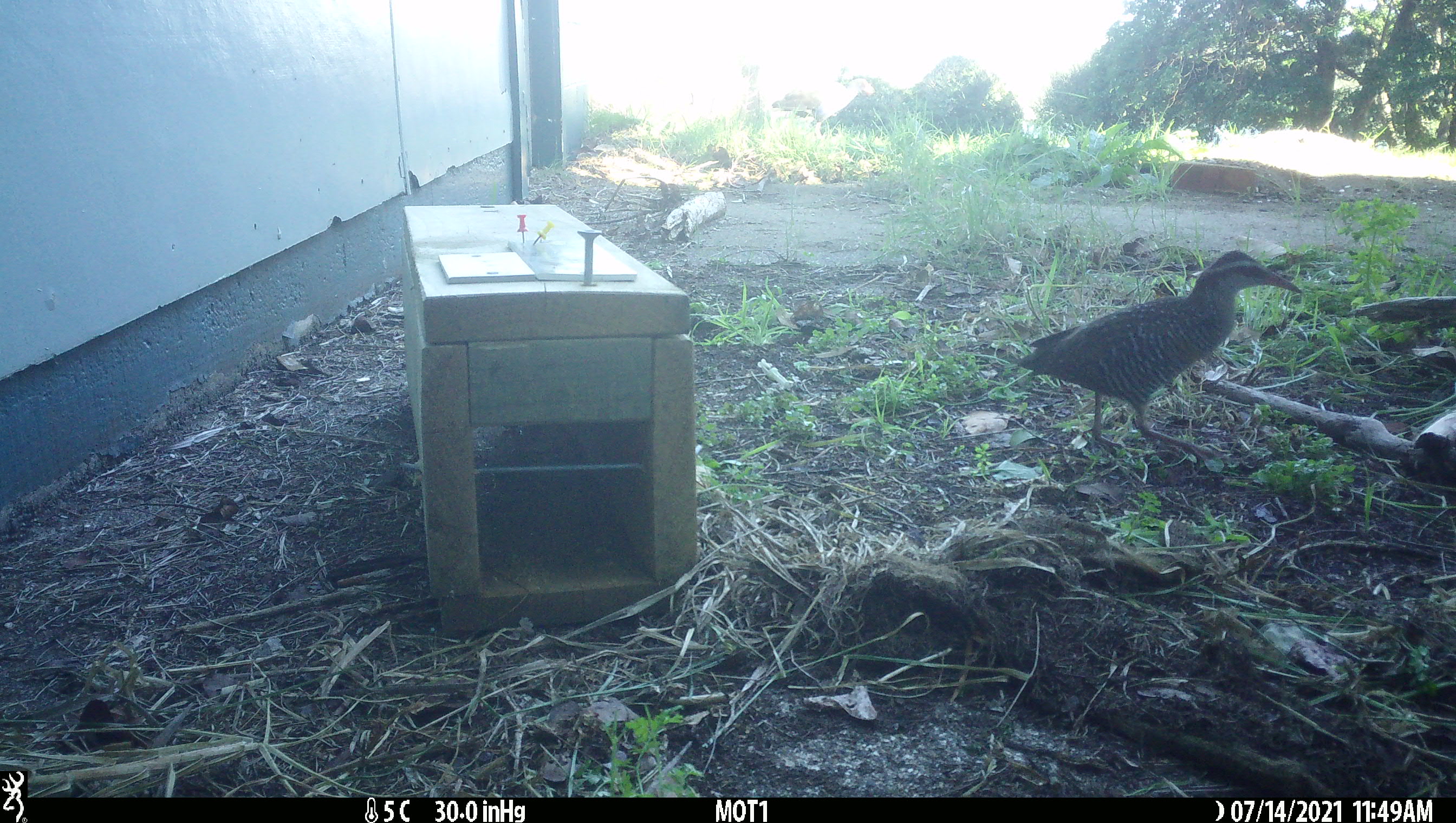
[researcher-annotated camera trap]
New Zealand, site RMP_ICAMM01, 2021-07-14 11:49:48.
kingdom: Animalia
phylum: Chordata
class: Aves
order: Gruiformes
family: Rallidae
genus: Gallirallus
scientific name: Gallirallus philippensis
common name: buff-banded rail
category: banded rail